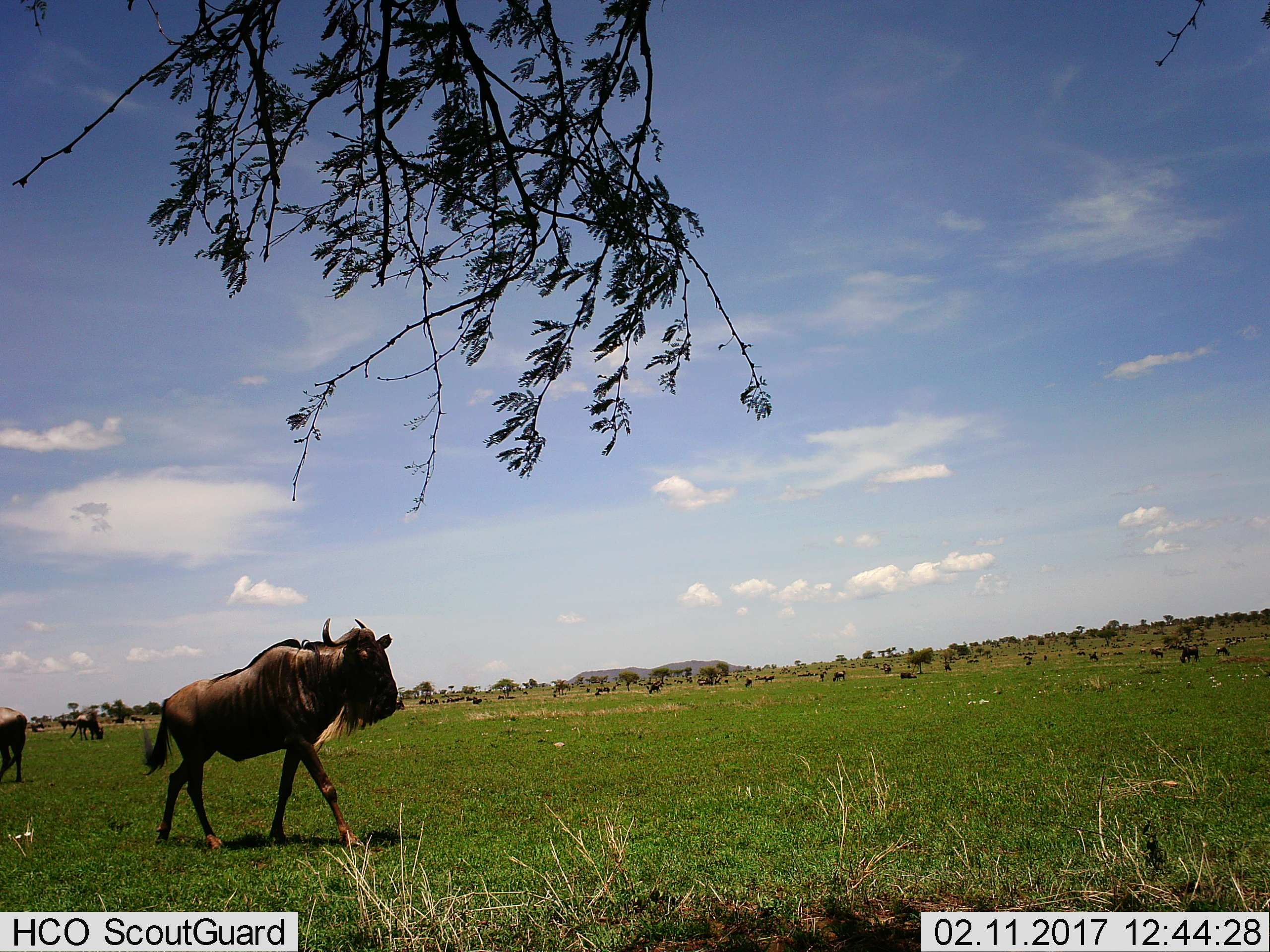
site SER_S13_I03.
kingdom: Animalia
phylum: Chordata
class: Mammalia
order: Artiodactyla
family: Bovidae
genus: Connochaetes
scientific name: Connochaetes taurinus taurinus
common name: blue wildebeest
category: wildebeestblue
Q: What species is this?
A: Wildebeestblue (blue wildebeest) (Connochaetes taurinus taurinus).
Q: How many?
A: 11-50.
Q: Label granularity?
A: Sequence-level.